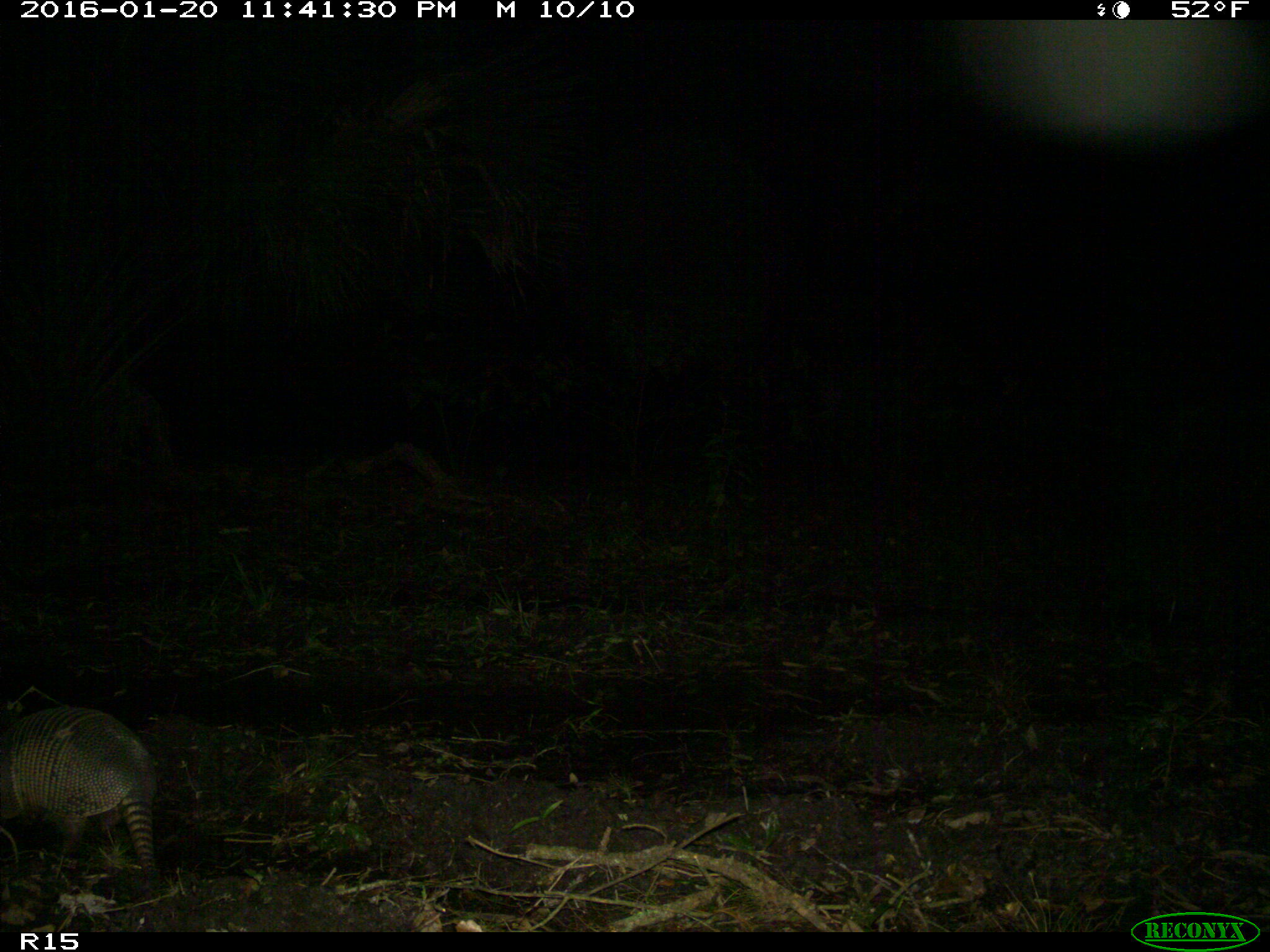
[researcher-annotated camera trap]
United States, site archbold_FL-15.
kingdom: Animalia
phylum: Chordata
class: Mammalia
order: Cingulata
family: Dasypodidae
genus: Dasypus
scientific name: Dasypus novemcinctus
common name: nine-banded armadillo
Dasypus novemcinctus (nine-banded armadillo).